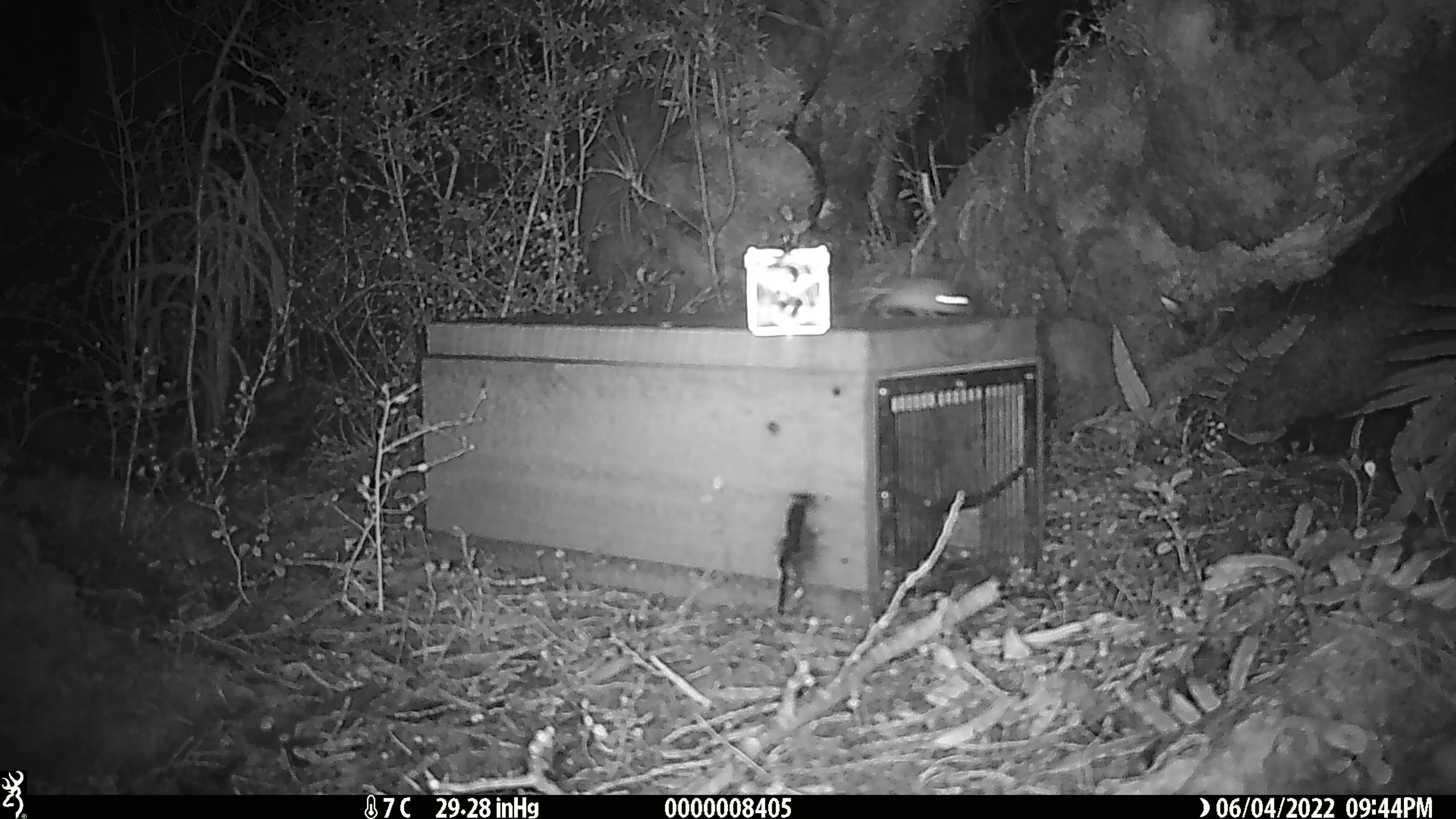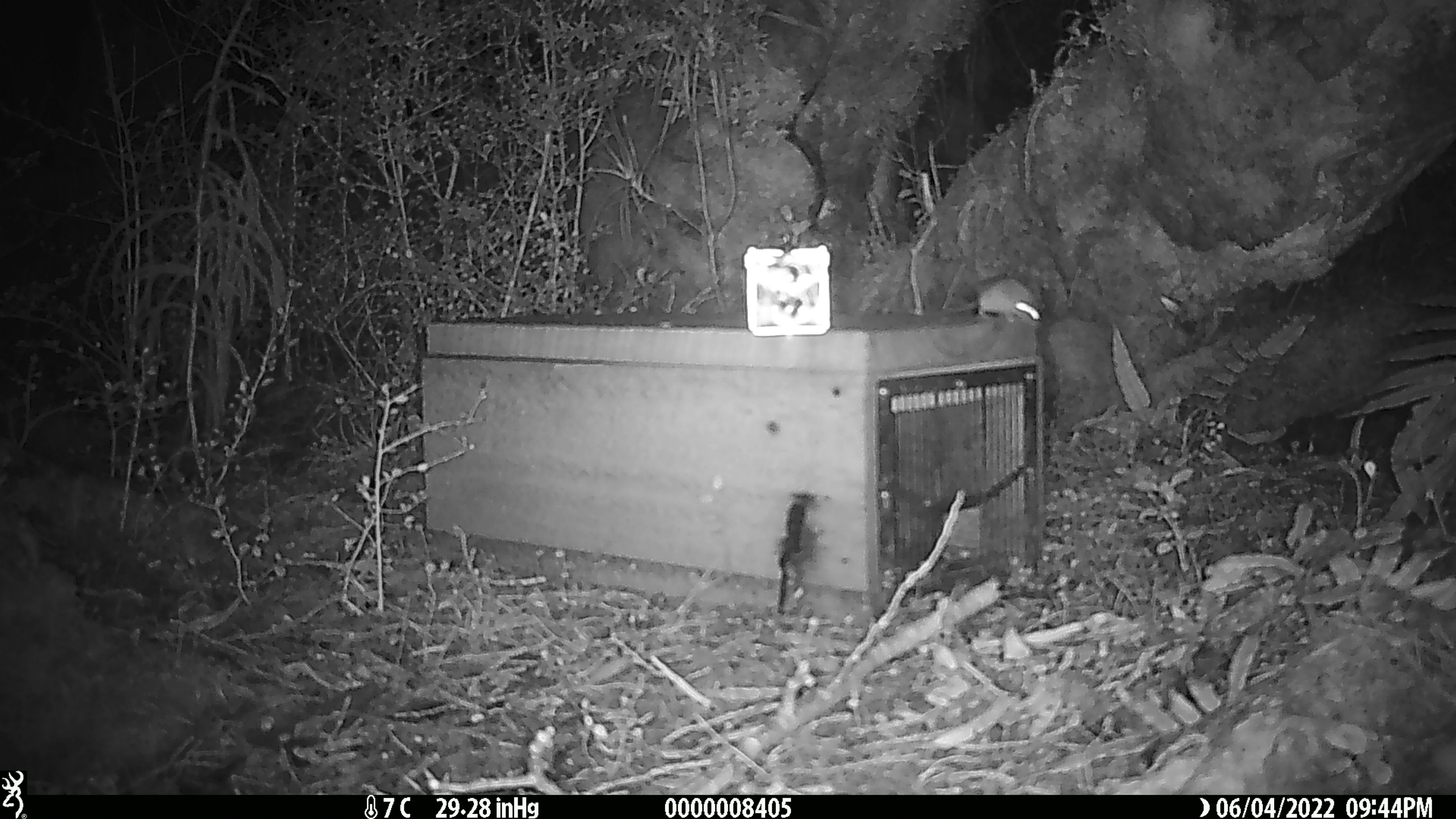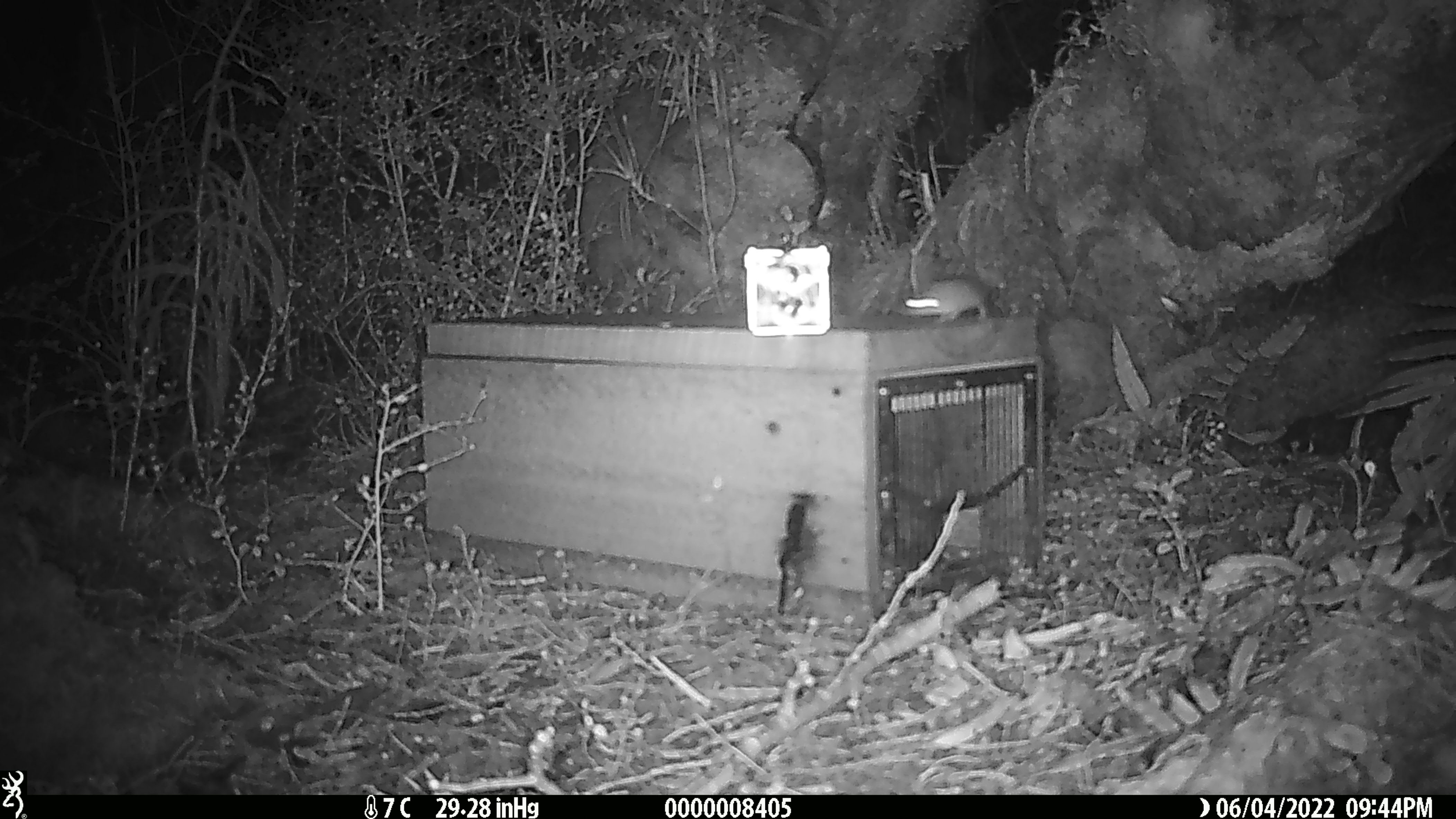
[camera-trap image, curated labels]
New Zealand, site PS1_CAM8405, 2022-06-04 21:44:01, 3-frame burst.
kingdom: Animalia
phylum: Chordata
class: Mammalia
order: Rodentia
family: Muridae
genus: Mus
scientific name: Mus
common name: mouse